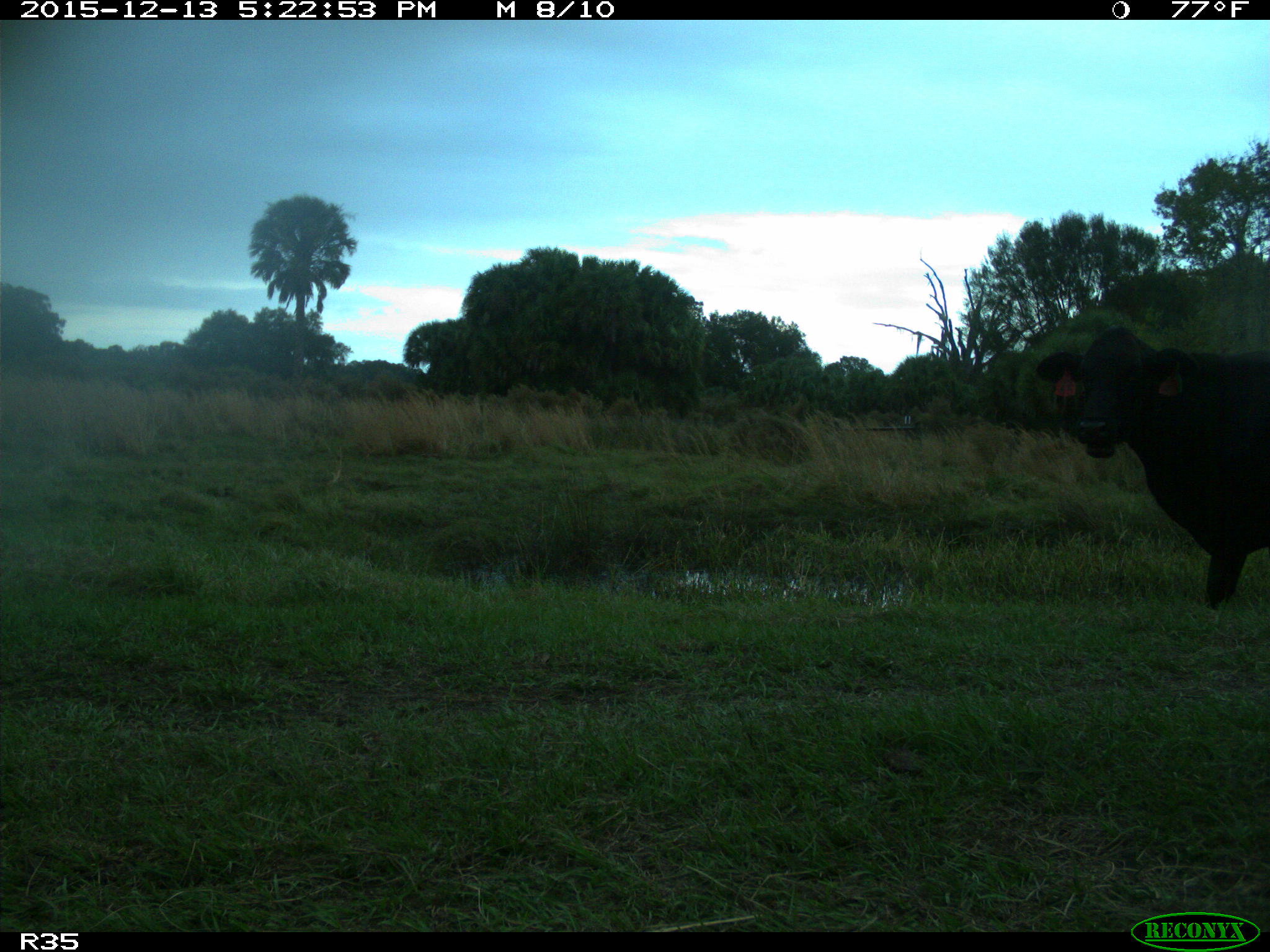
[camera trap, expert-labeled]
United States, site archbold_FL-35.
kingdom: Animalia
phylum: Chordata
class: Mammalia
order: Artiodactyla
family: Bovidae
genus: Bos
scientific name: Bos taurus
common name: domestic cow